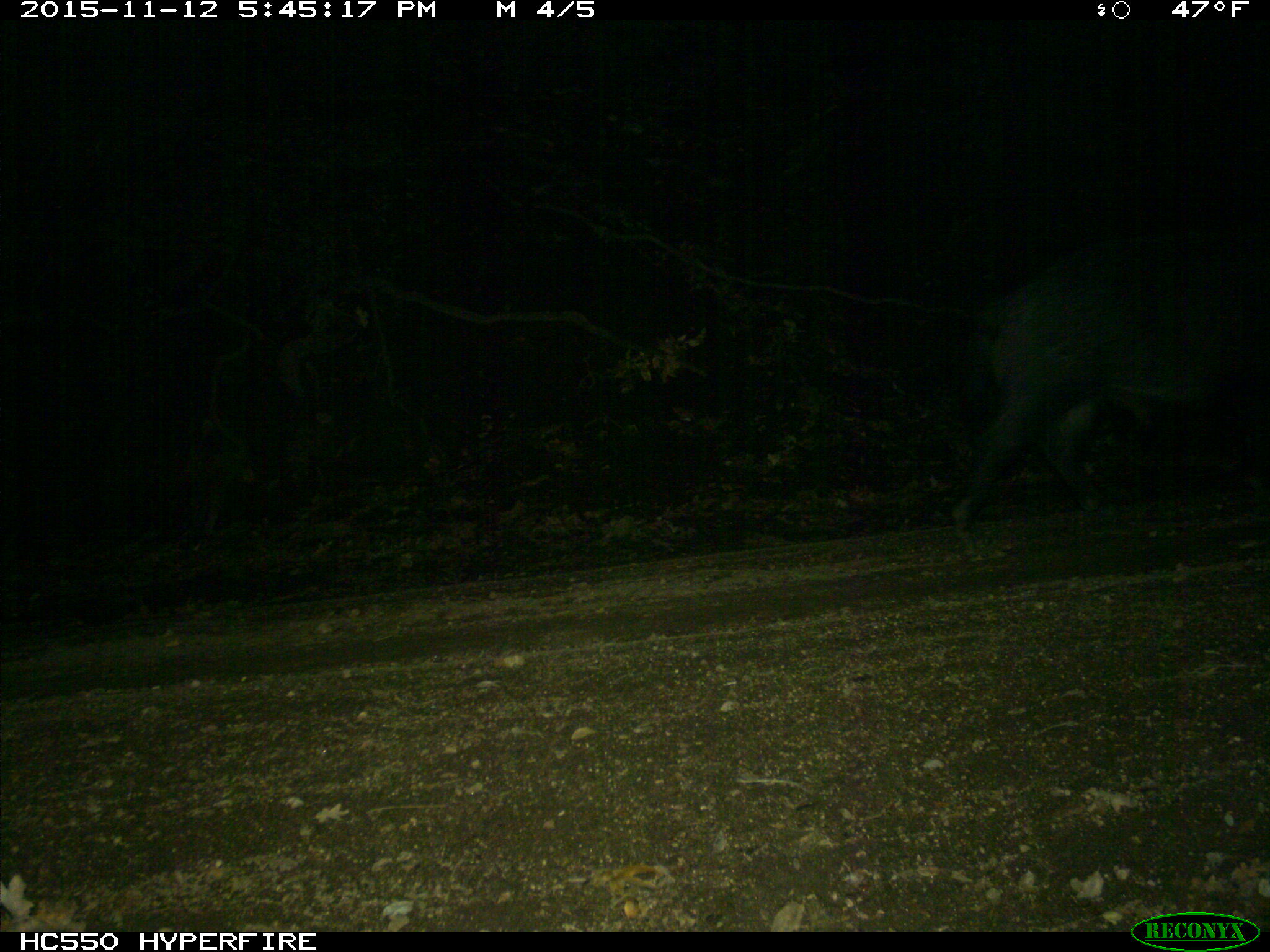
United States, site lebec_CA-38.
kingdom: Animalia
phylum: Chordata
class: Mammalia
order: Artiodactyla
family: Suidae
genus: Sus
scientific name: Sus scrofa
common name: wild boar